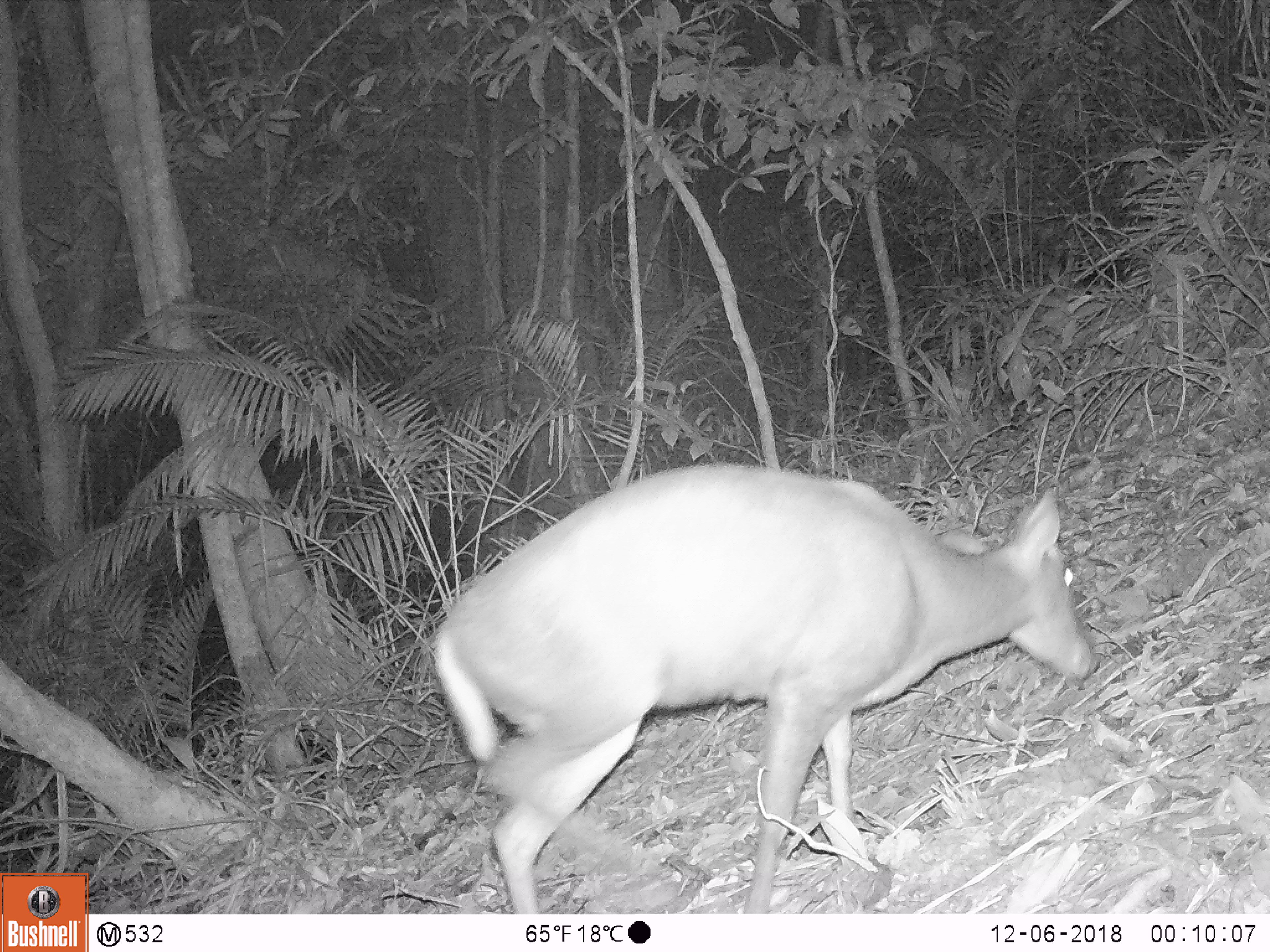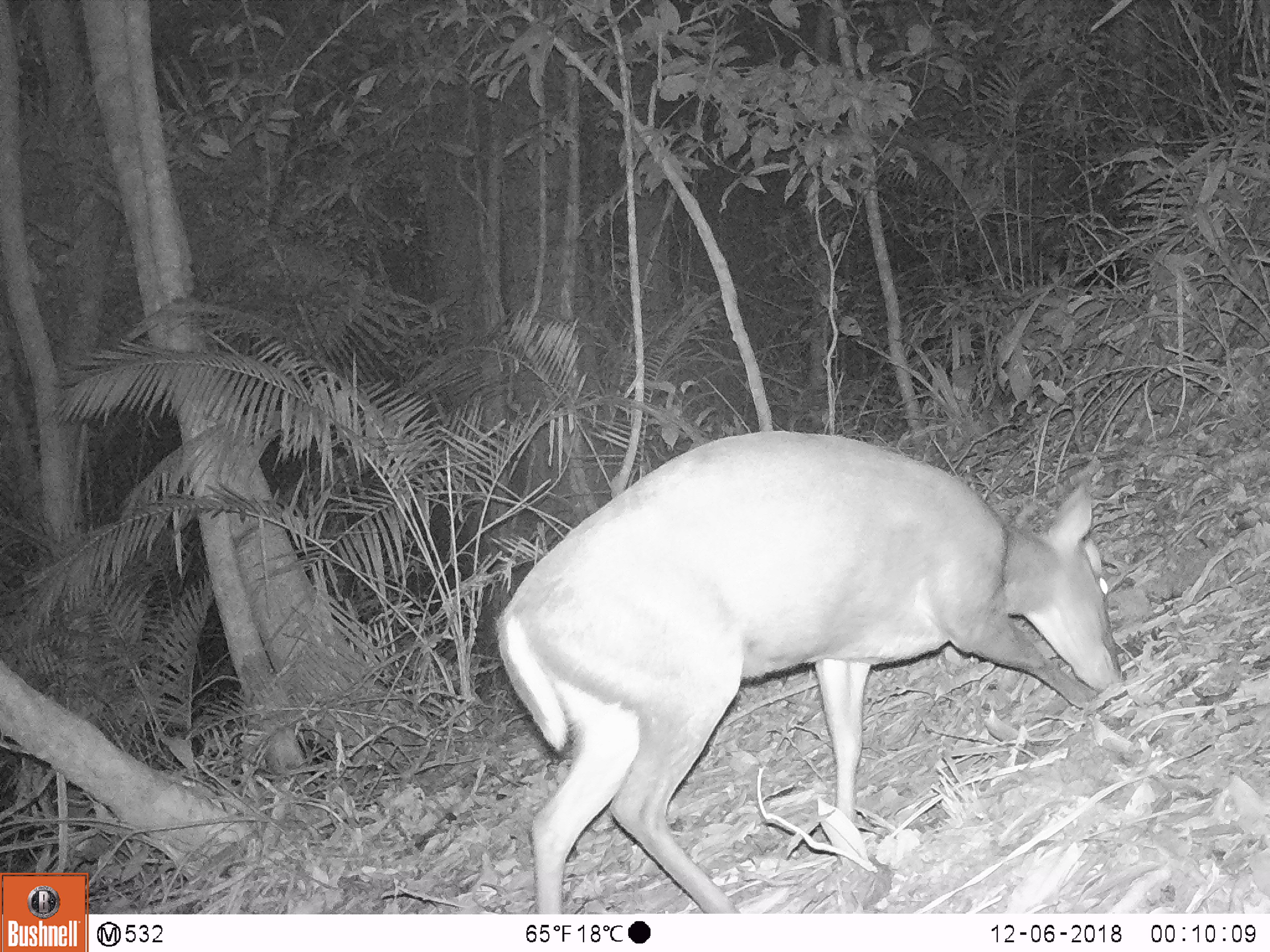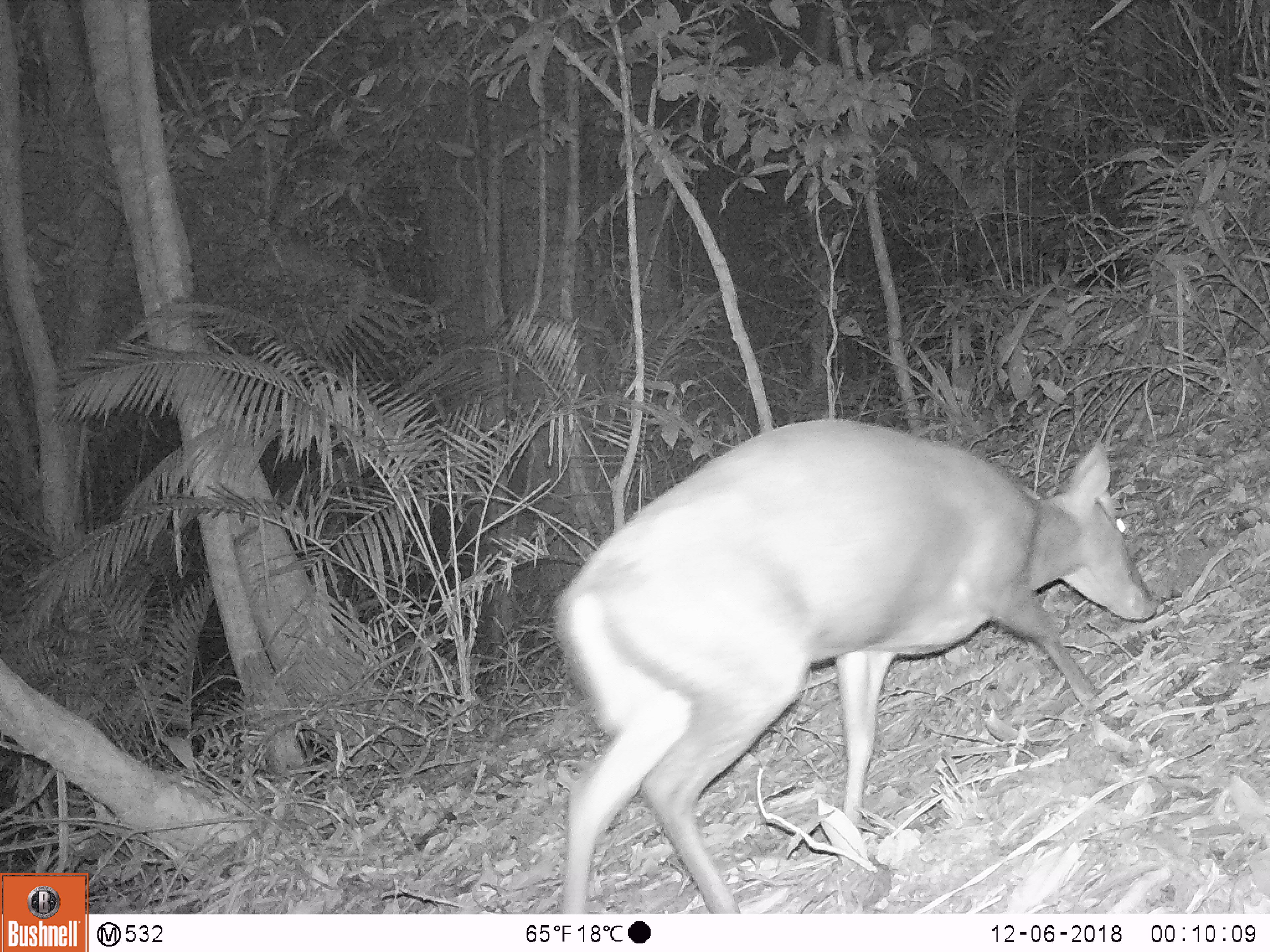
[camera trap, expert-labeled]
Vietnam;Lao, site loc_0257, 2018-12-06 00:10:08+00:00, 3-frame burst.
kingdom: Animalia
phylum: Chordata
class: Mammalia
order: Artiodactyla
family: Cervidae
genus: Muntiacus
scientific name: Muntiacus rooseveltorum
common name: roosevelt's muntjac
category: roosevelts muntjac group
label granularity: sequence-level